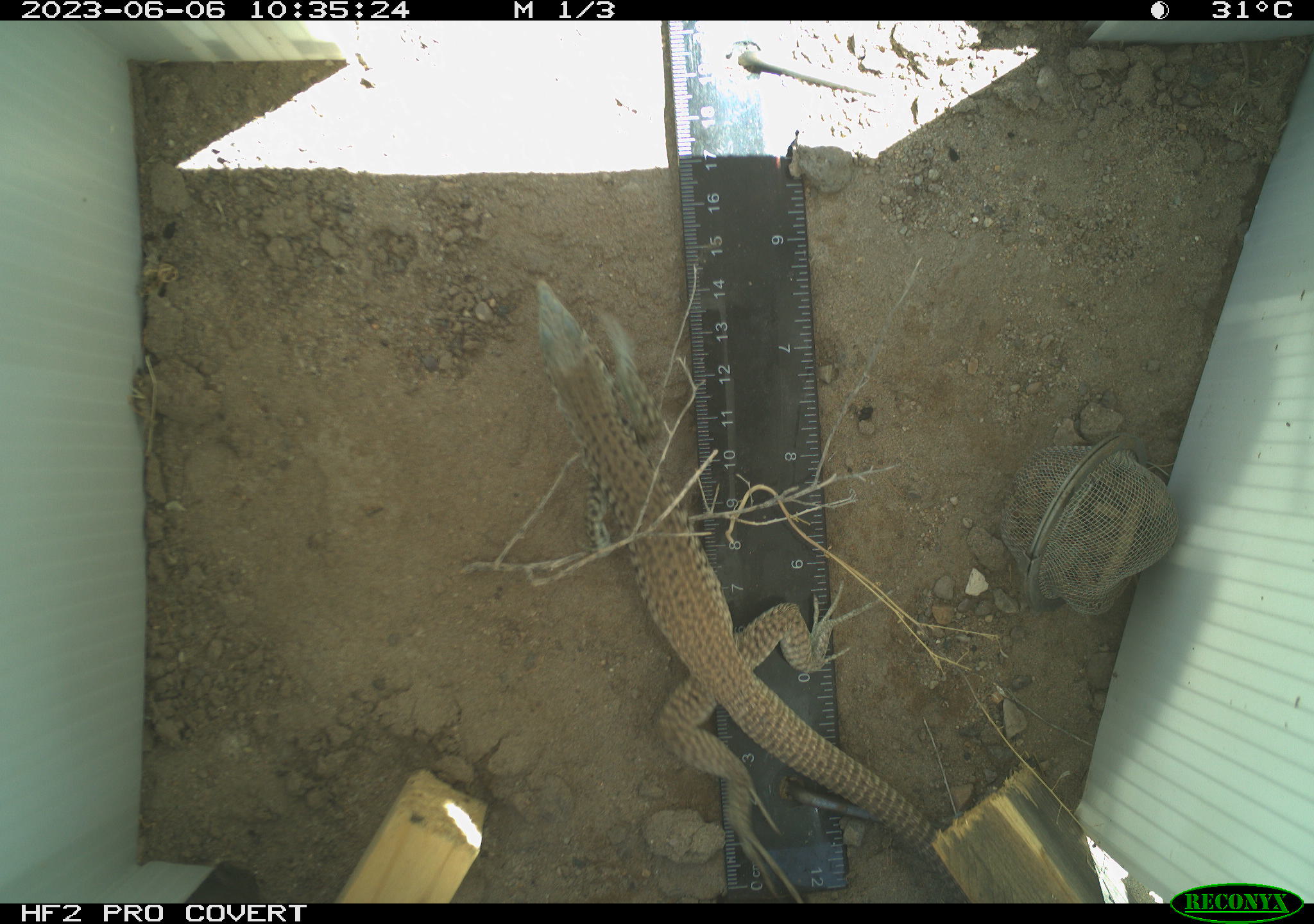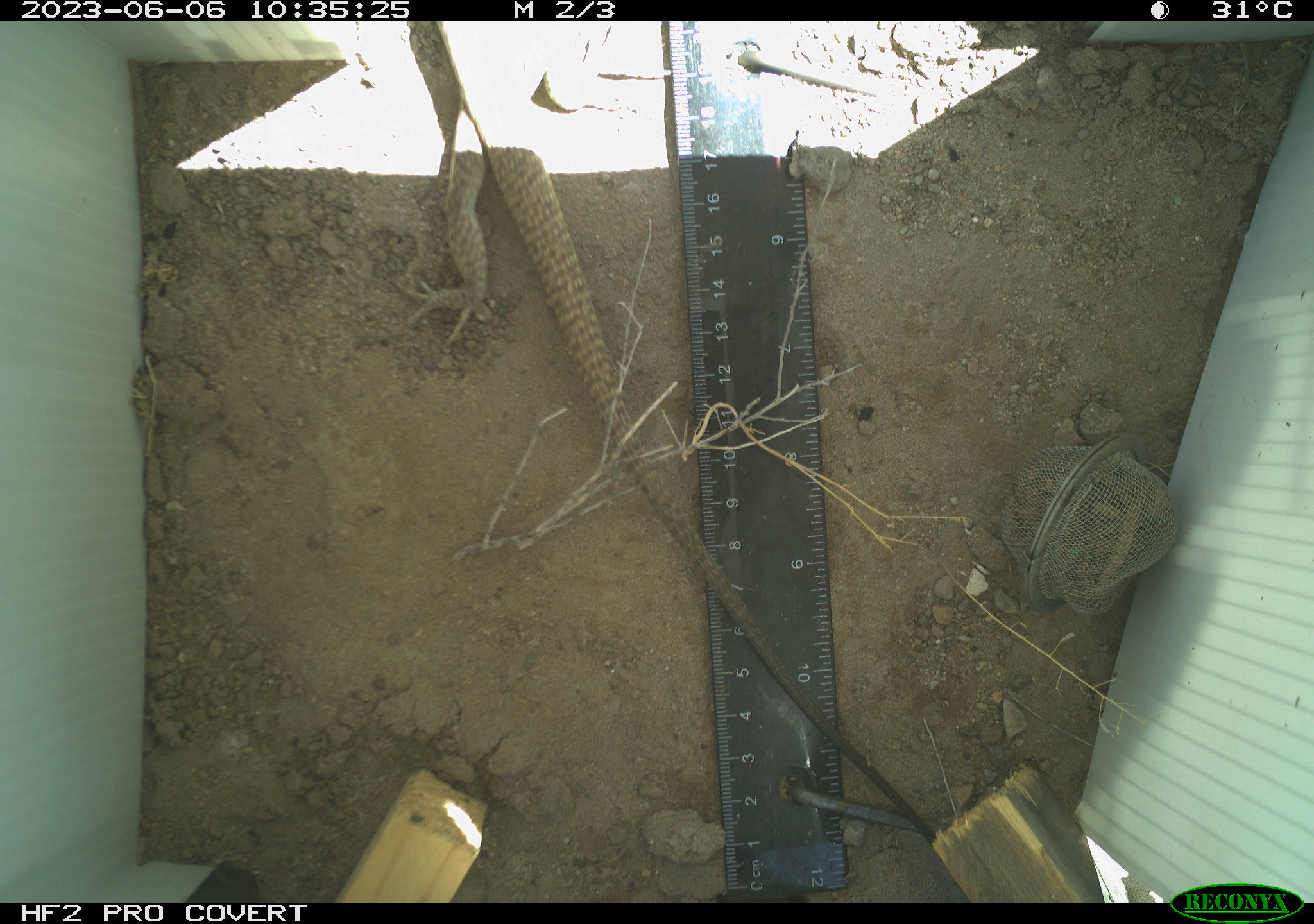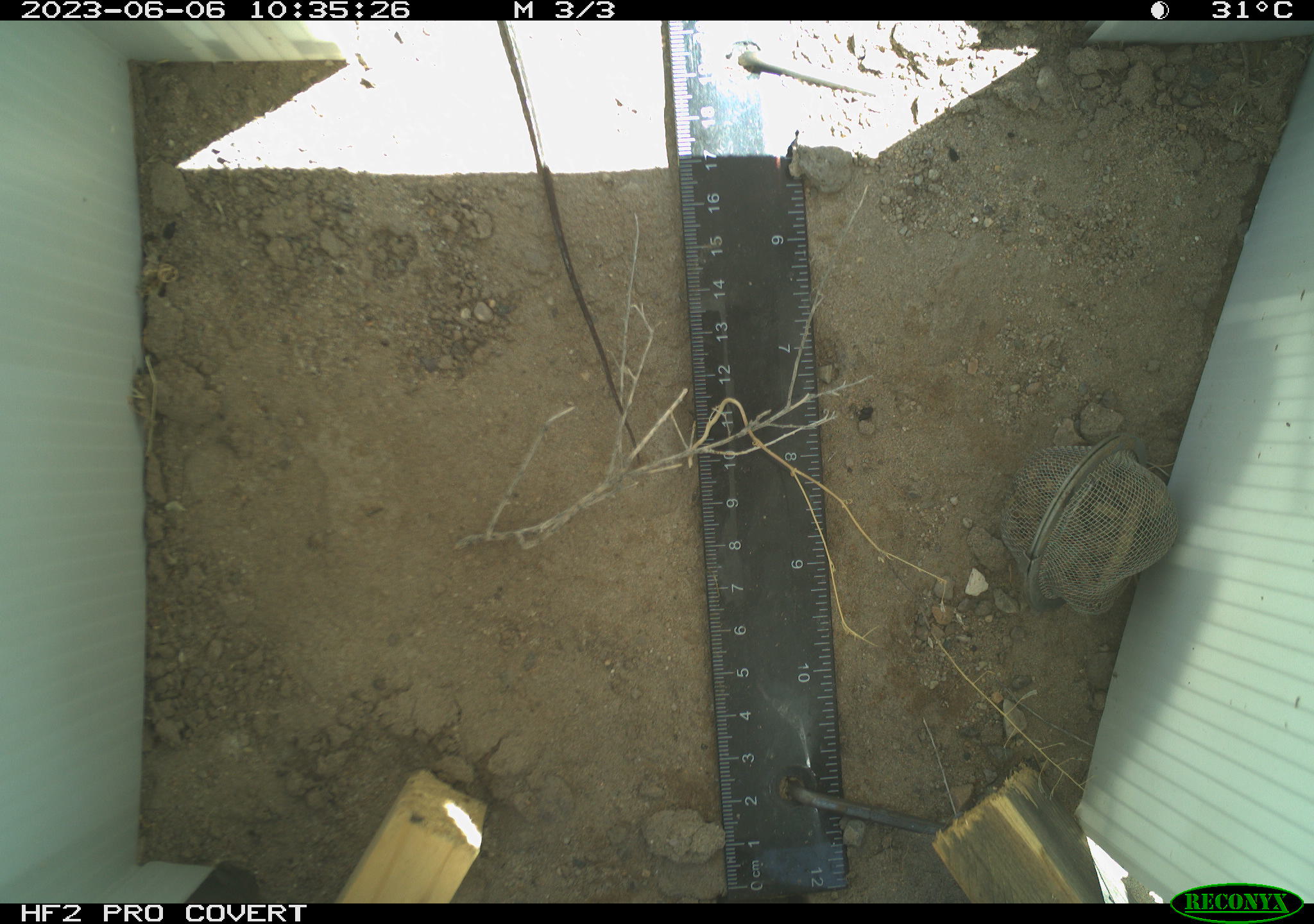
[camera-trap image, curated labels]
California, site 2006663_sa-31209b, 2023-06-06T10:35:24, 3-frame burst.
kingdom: Animalia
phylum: Chordata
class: Reptilia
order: Squamata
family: Teiidae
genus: Aspidoscelis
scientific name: Aspidoscelis tigris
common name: western whiptail